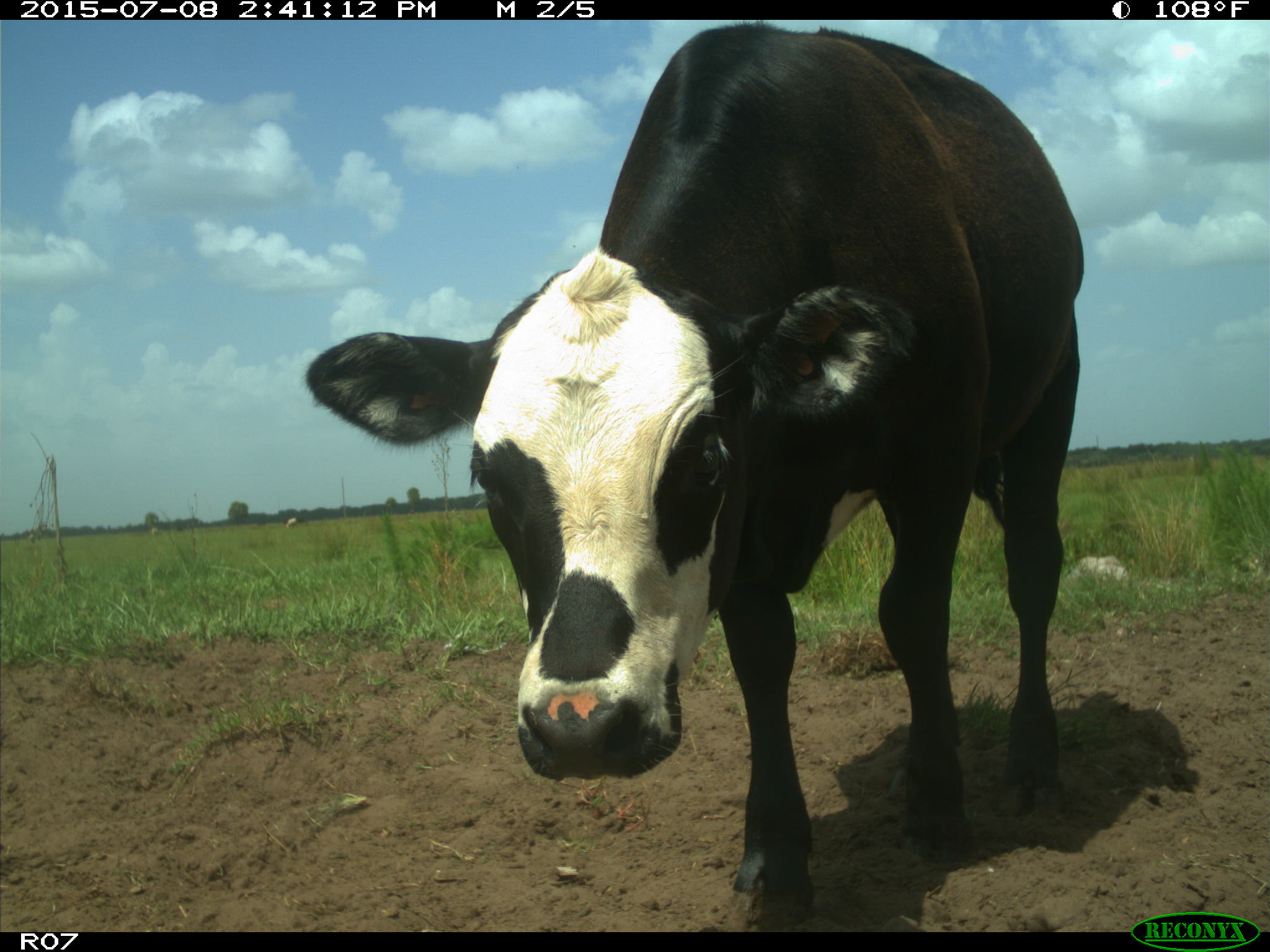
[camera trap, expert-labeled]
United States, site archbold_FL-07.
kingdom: Animalia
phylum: Chordata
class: Mammalia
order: Artiodactyla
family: Bovidae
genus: Bos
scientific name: Bos taurus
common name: domestic cow